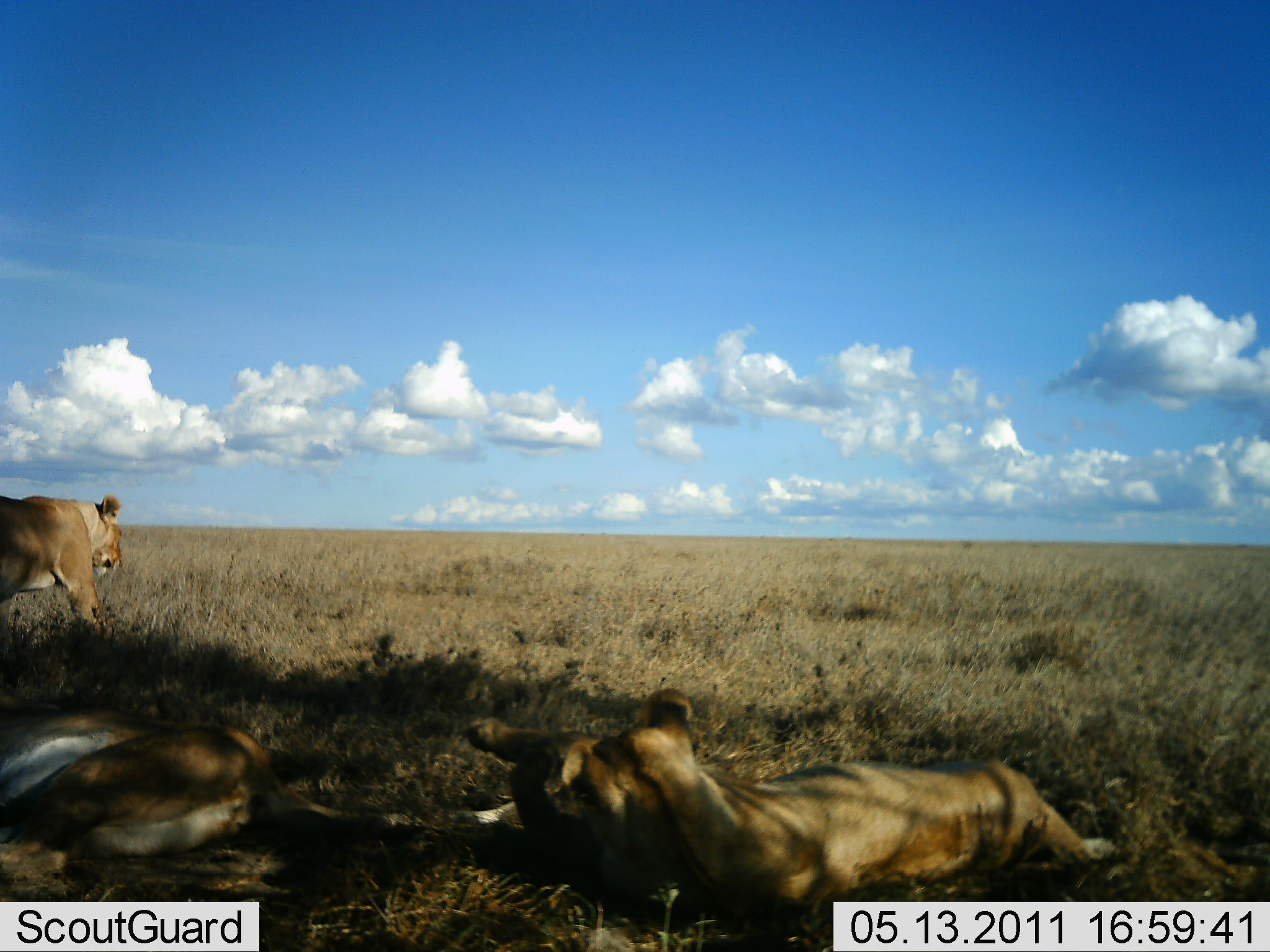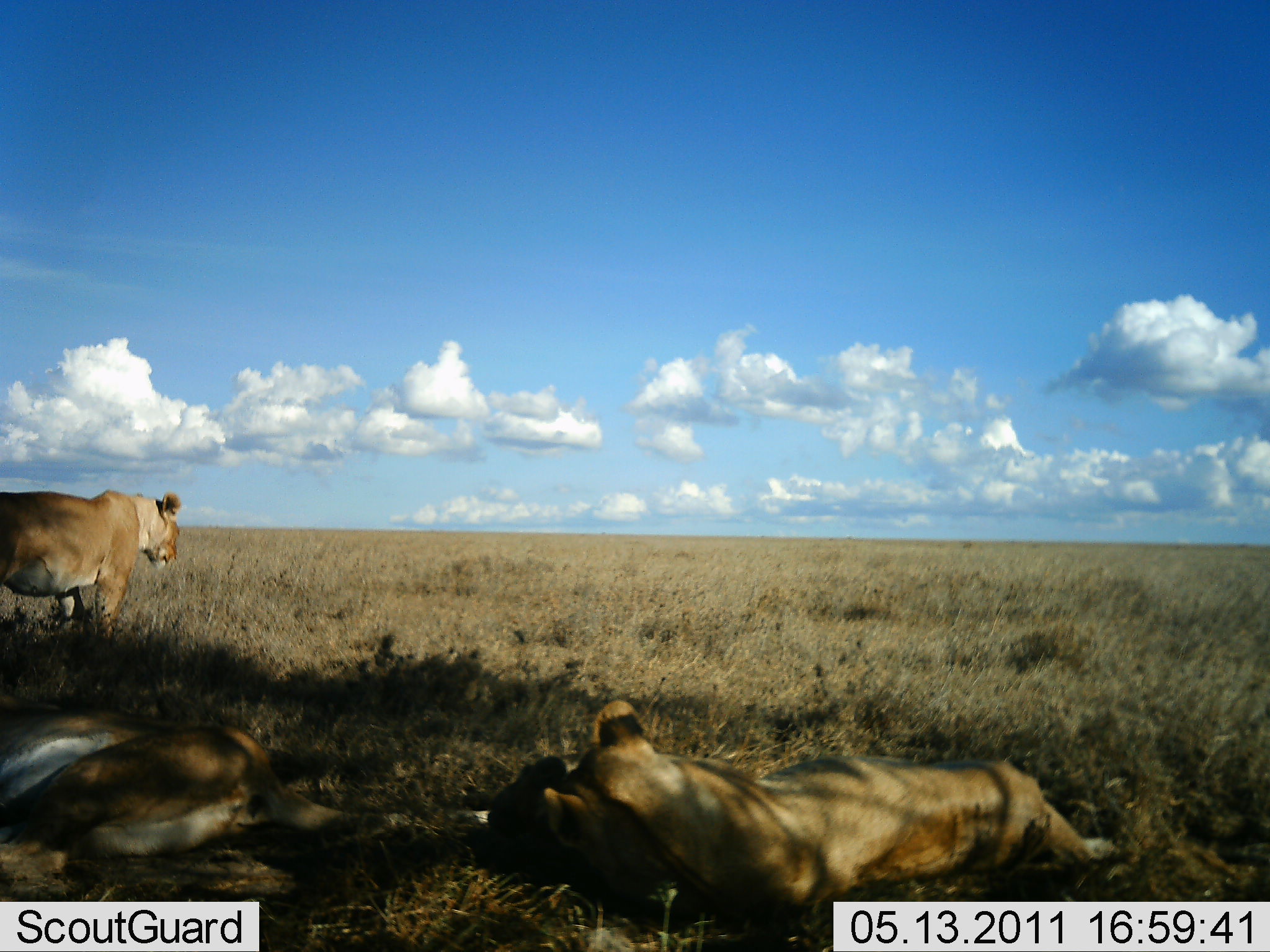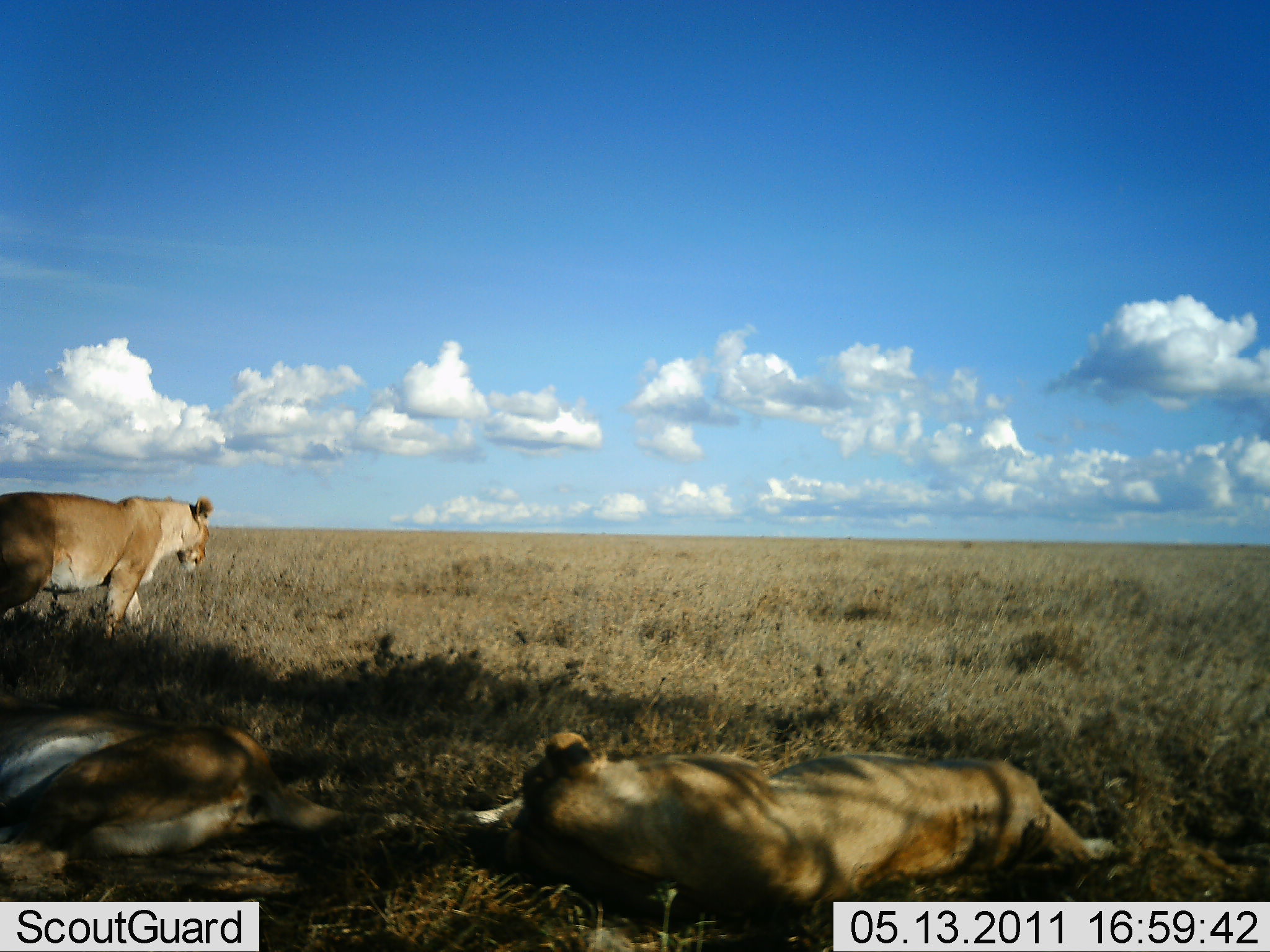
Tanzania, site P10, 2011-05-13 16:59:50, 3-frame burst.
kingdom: Animalia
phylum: Chordata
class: Mammalia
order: Carnivora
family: Felidae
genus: Panthera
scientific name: Panthera leo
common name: lion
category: lionfemale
Lionfemale (lion) (Panthera leo), count 3. Behavior (volunteer vote fractions): standing 9%, resting 91%, moving 73%, interacting 0%. Young present (vote fraction): 9%. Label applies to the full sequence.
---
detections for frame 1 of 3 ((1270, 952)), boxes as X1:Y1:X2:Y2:
animal: 464:689:1115:923; 0:702:427:876; 0:496:123:627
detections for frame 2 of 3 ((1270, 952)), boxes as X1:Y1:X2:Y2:
animal: 540:699:1115:926; 0:702:438:861; 0:486:182:651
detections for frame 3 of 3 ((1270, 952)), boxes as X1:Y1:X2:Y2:
animal: 479:732:1121:931; 0:686:475:885; 0:489:213:643